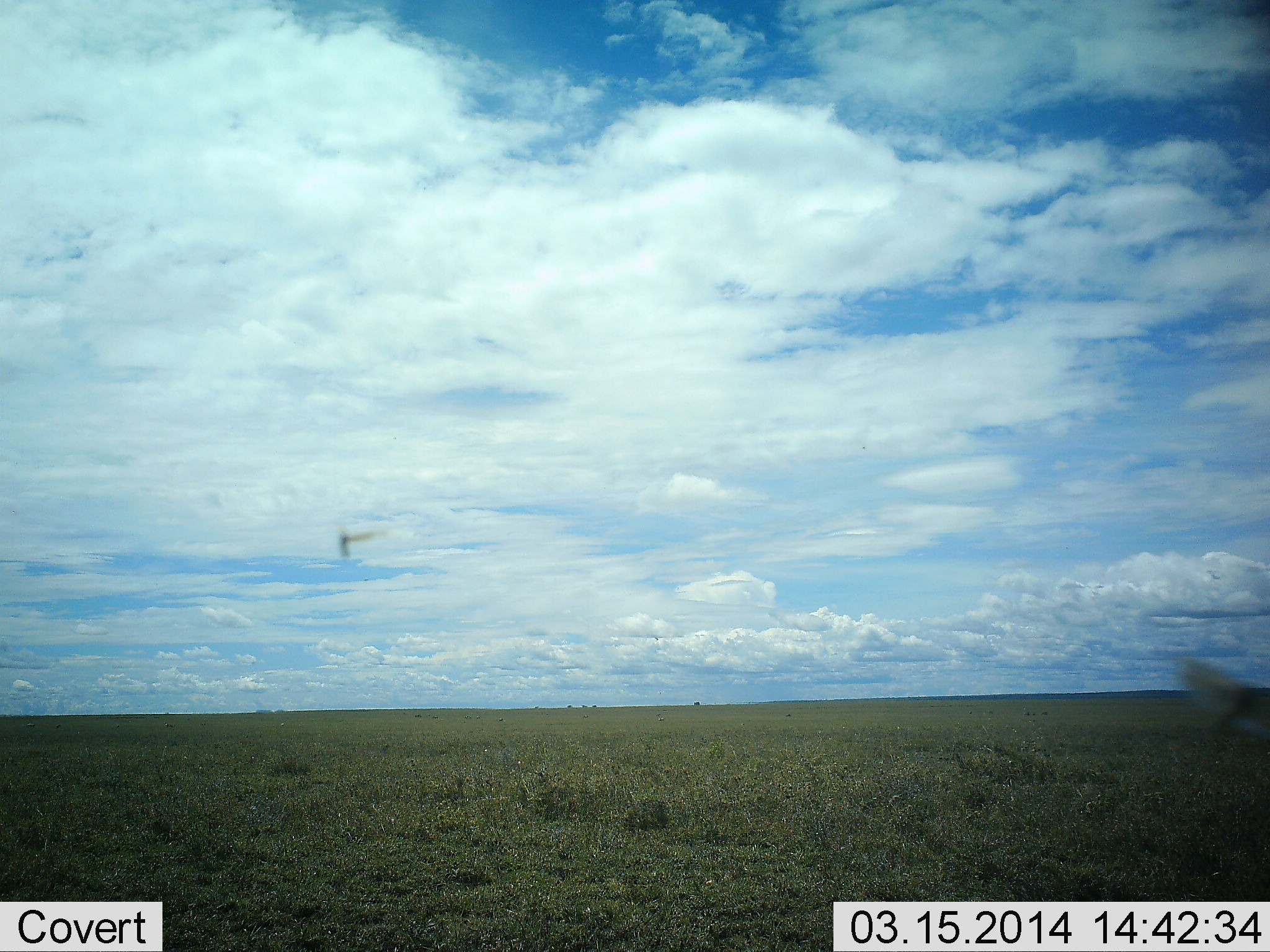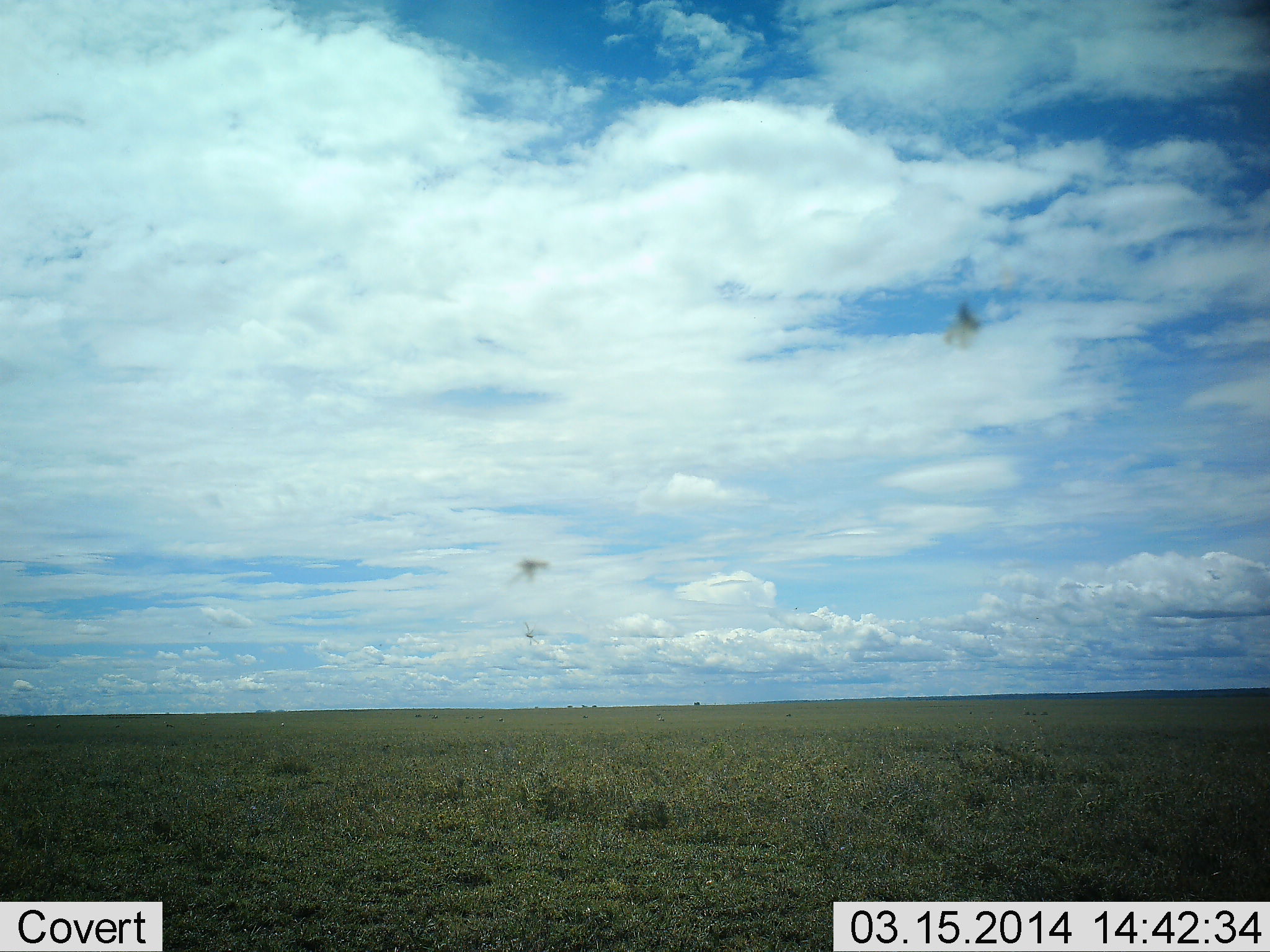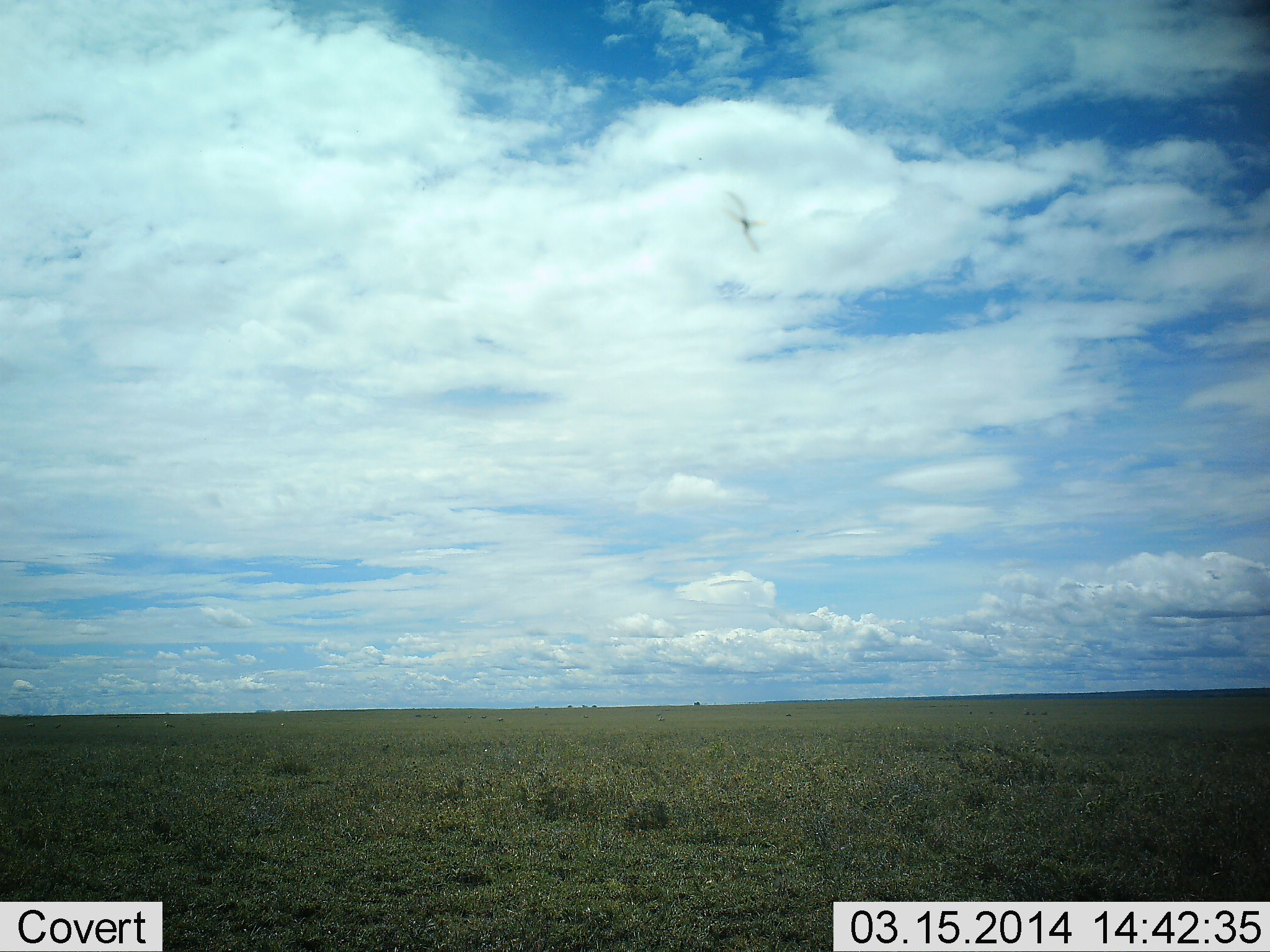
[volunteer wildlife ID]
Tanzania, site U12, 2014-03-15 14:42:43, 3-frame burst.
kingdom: Animalia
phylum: Arthropoda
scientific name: Arthropoda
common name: arthropods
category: insectspider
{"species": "insectspider (arthropods) (Arthropoda)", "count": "3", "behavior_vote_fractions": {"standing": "0%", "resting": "9%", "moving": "91%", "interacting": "0%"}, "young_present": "0%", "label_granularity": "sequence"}